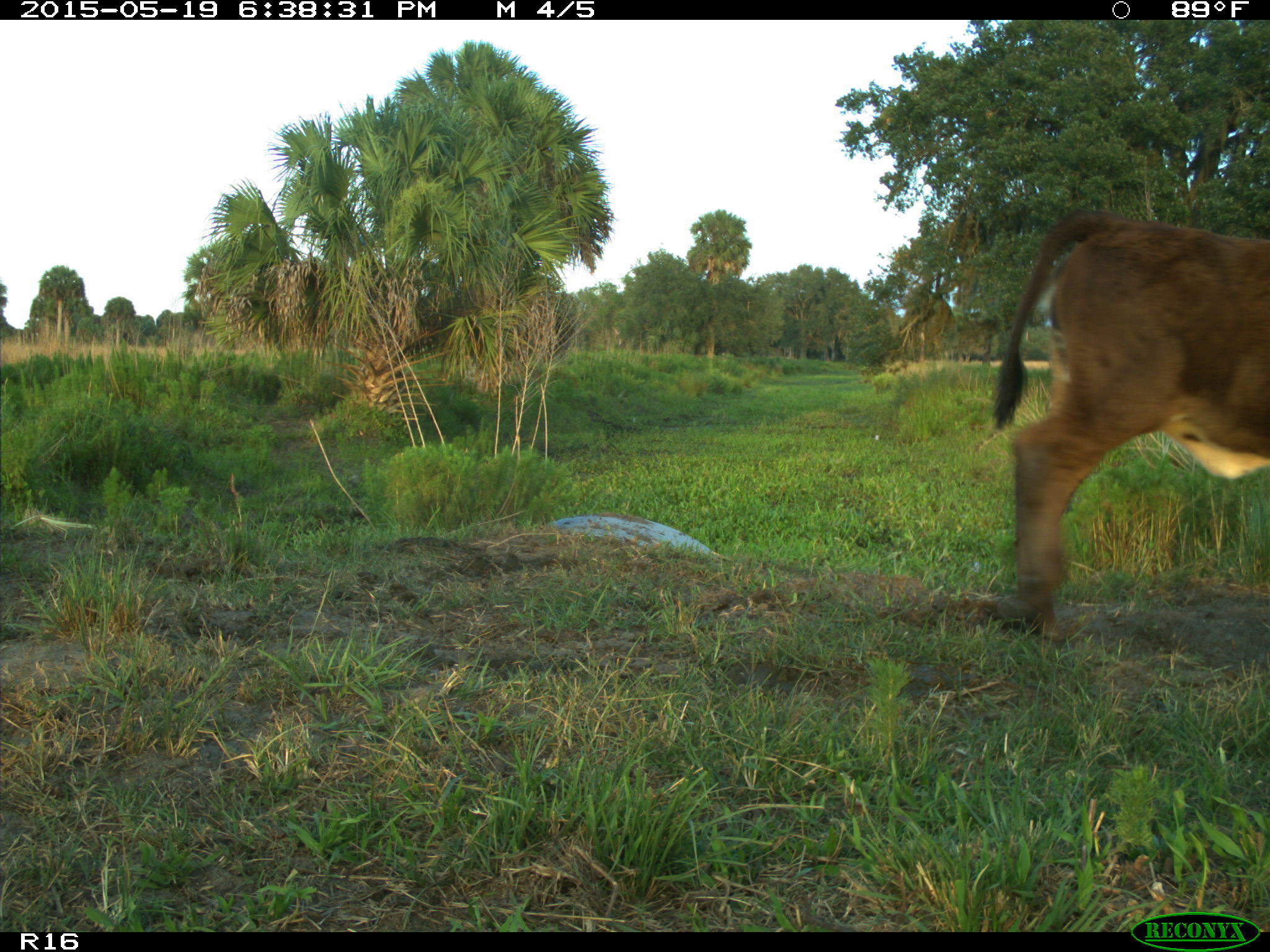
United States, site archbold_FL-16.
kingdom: Animalia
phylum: Chordata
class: Mammalia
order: Artiodactyla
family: Bovidae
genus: Bos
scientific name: Bos taurus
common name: domestic cow